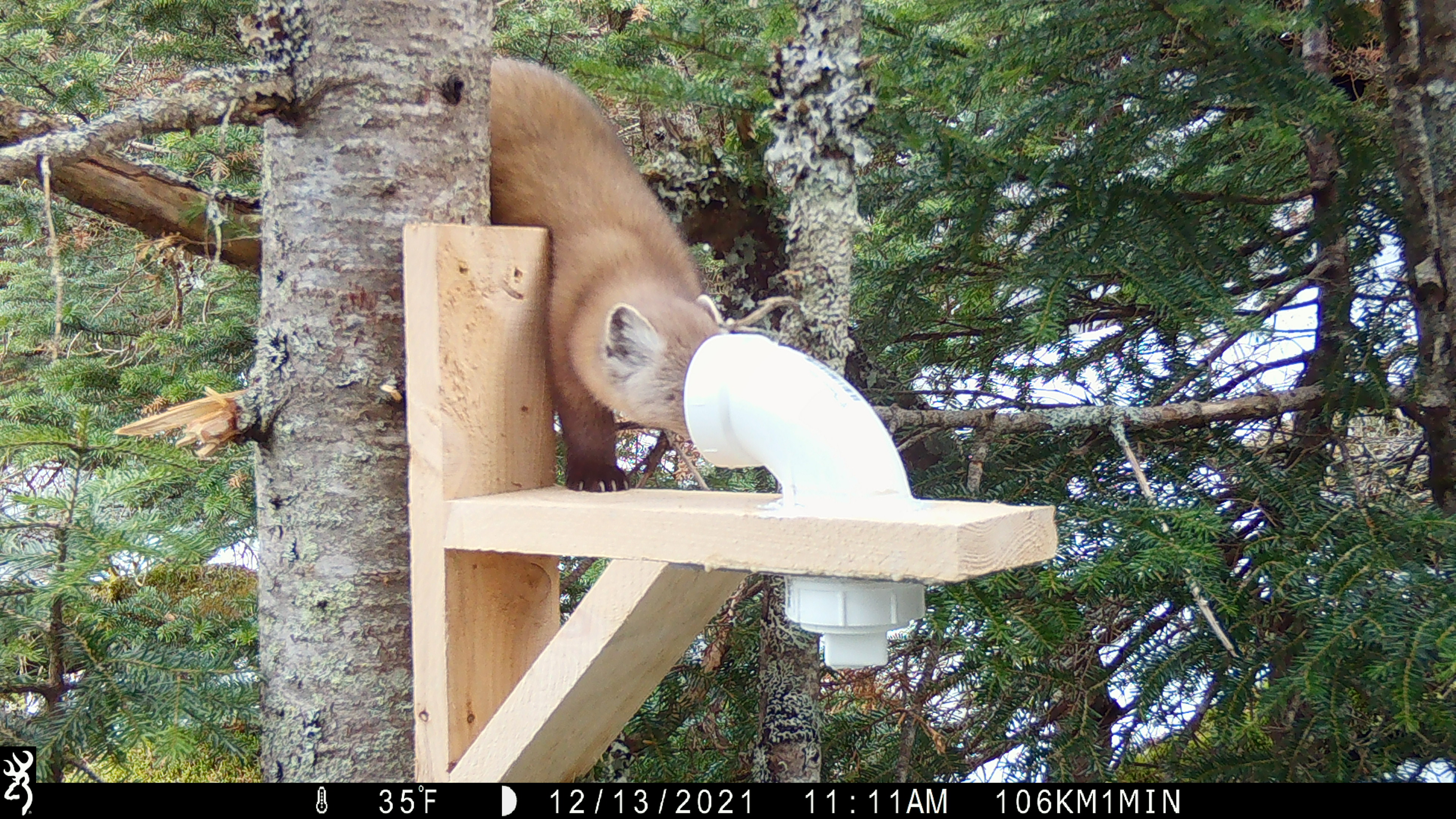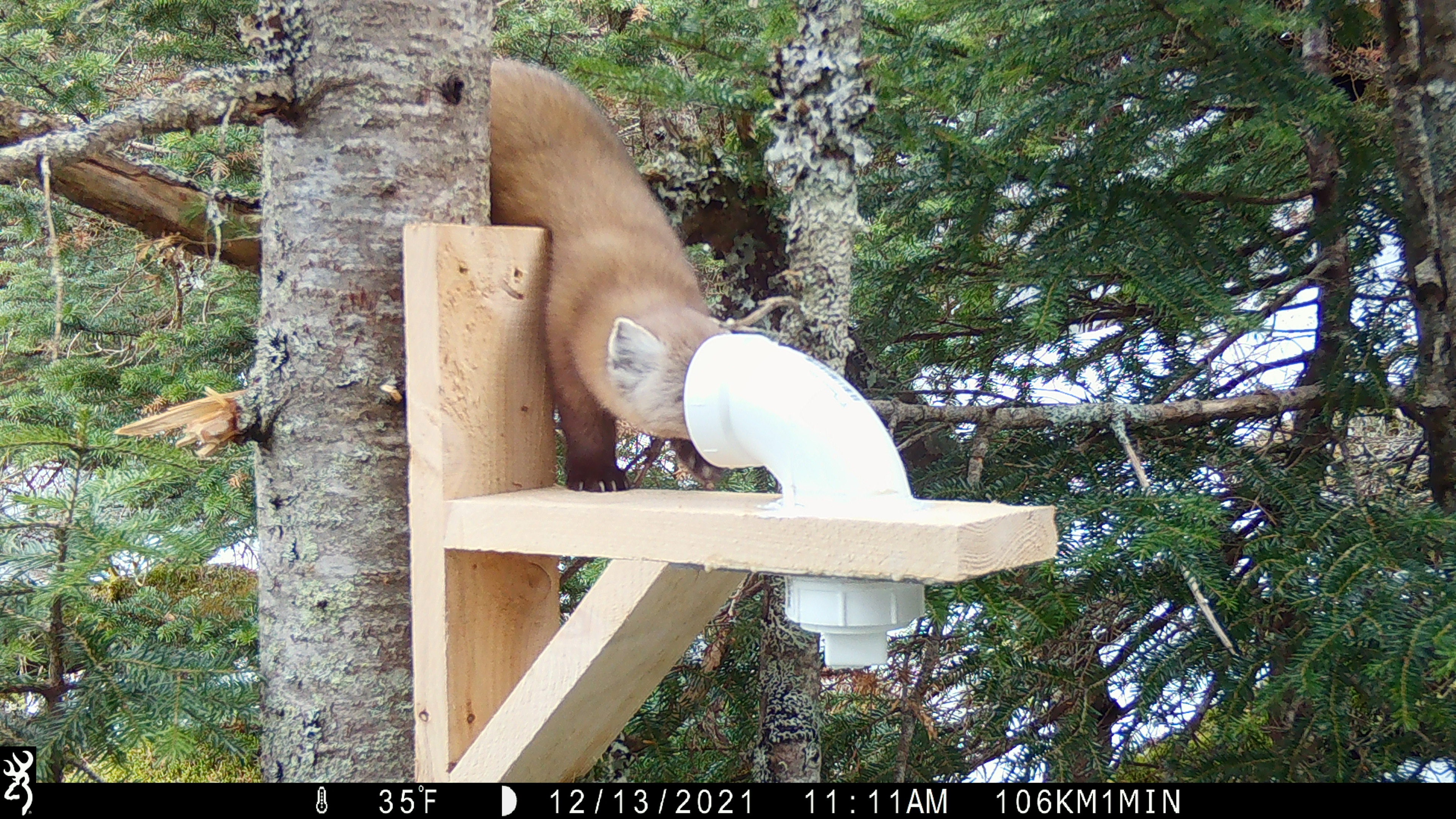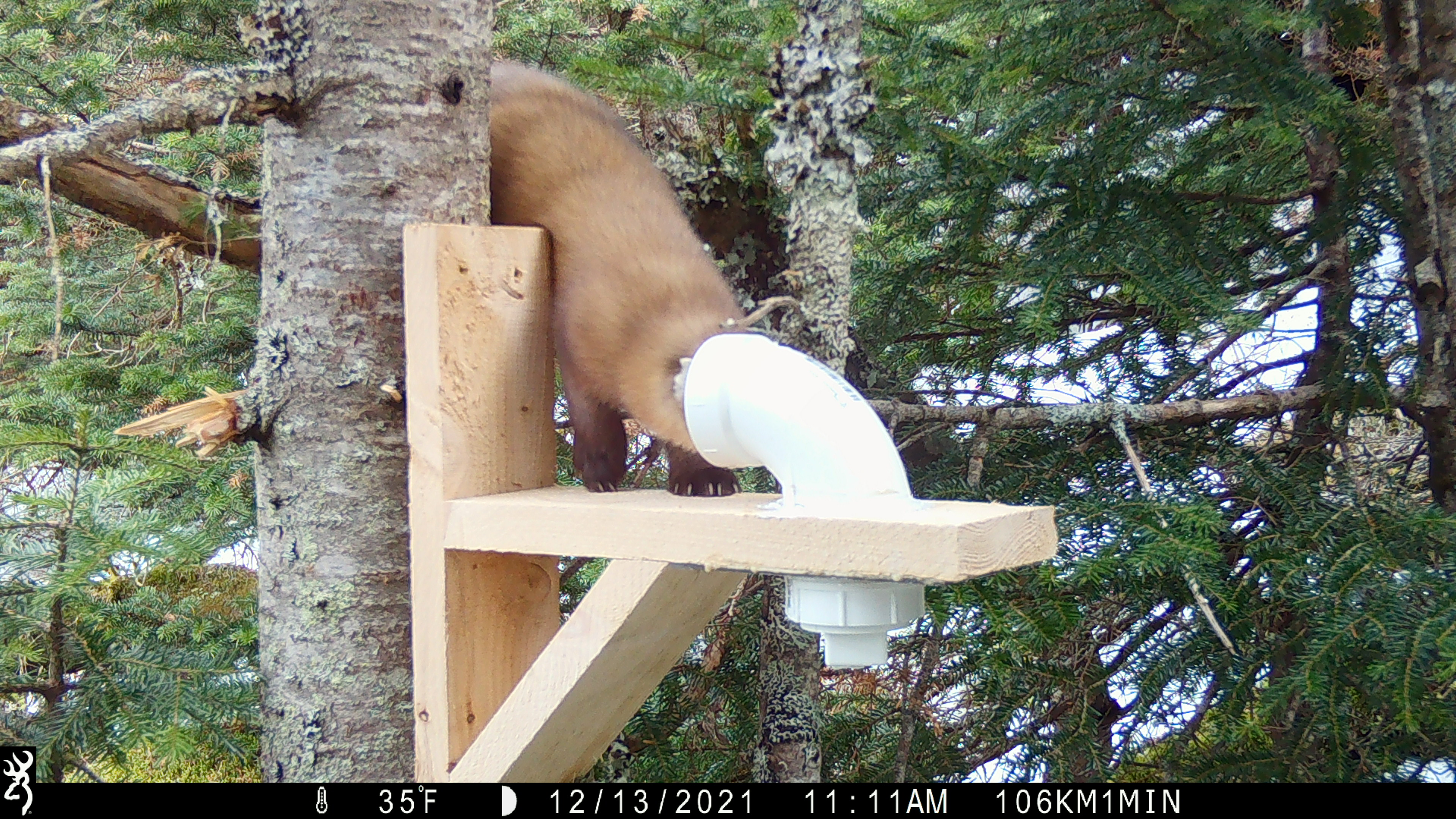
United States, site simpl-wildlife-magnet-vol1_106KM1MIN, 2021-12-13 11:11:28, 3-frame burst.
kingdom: Animalia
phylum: Chordata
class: Mammalia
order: Carnivora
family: Mustelidae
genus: Martes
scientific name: Martes americana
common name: american marten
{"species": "american marten (Martes americana)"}